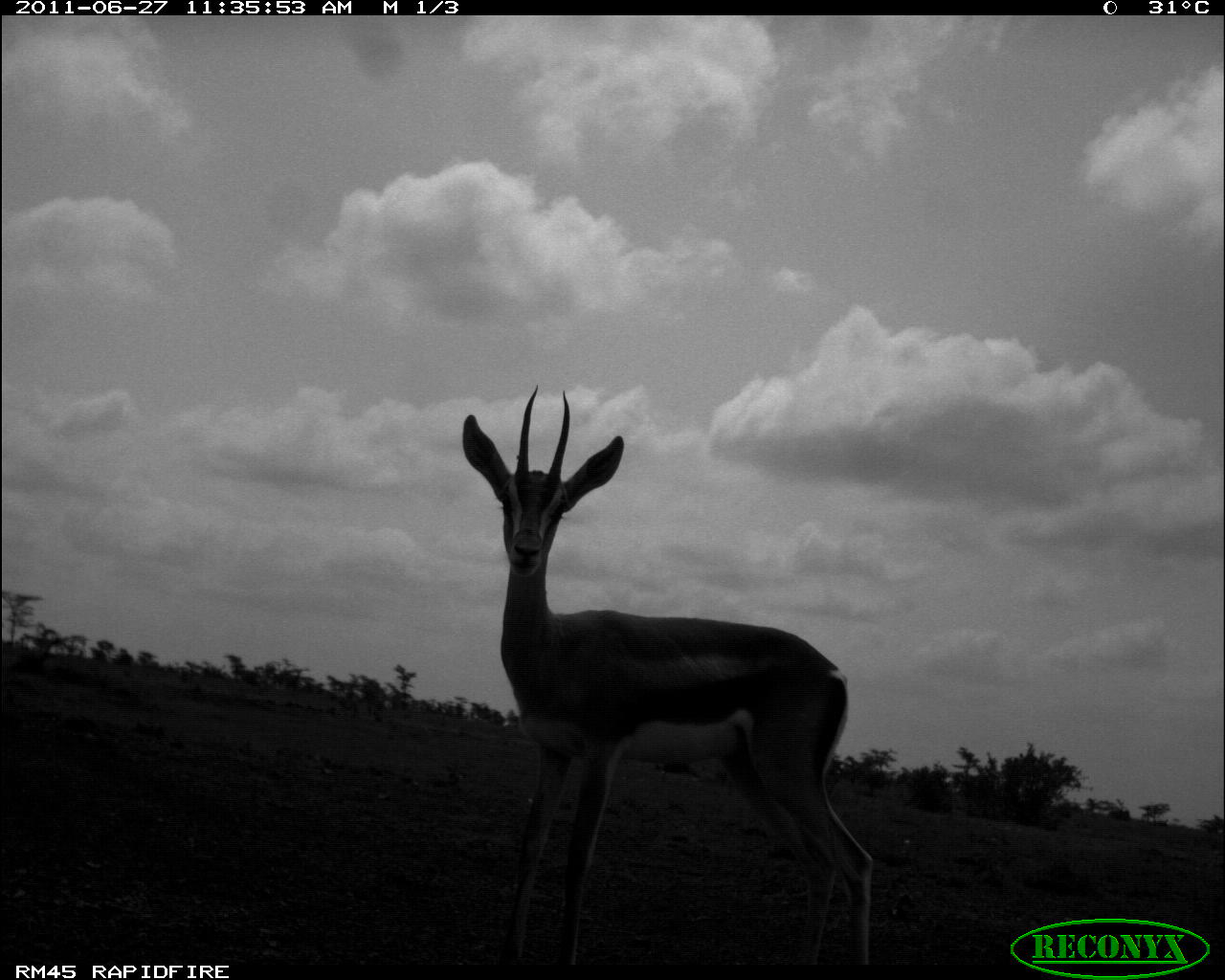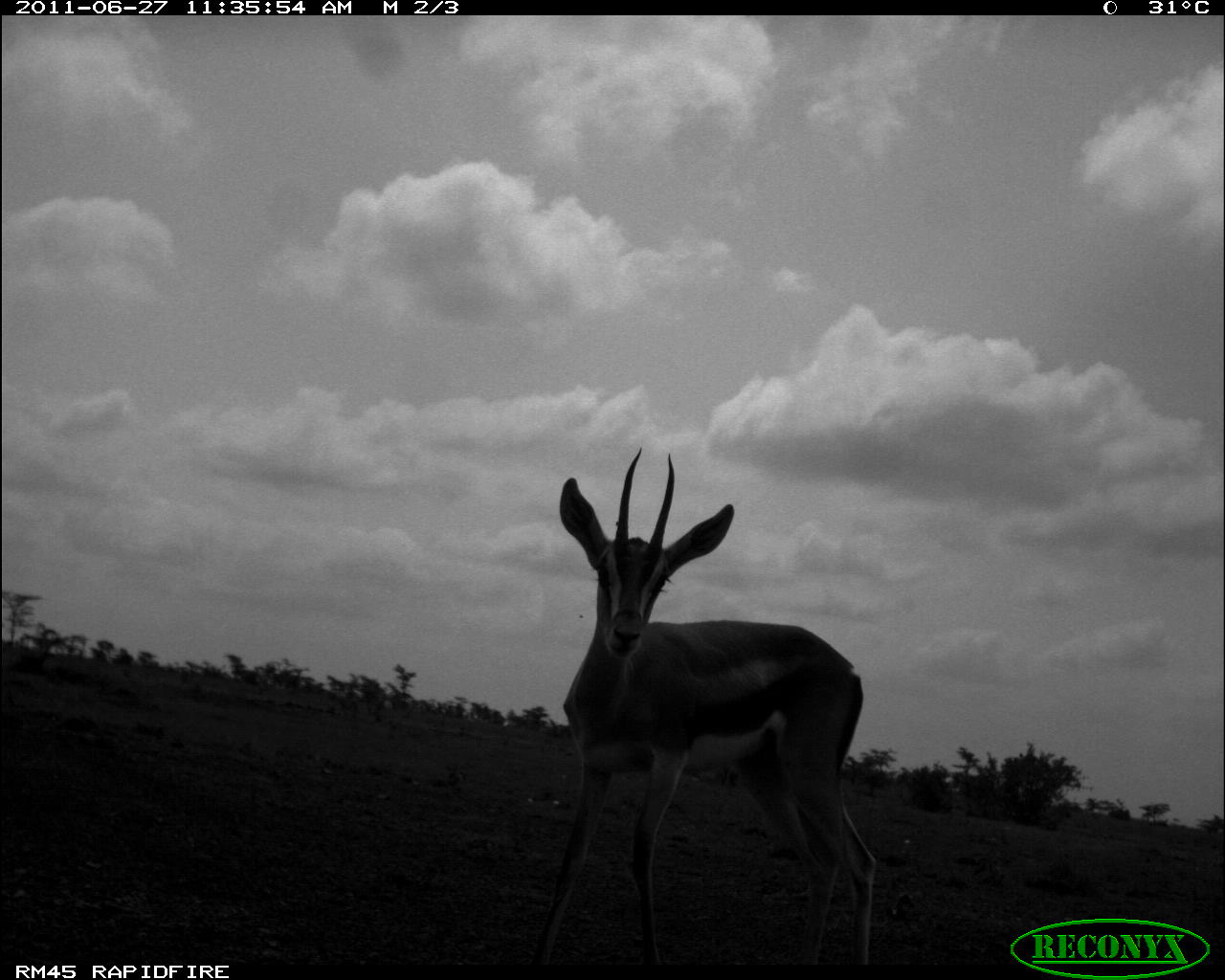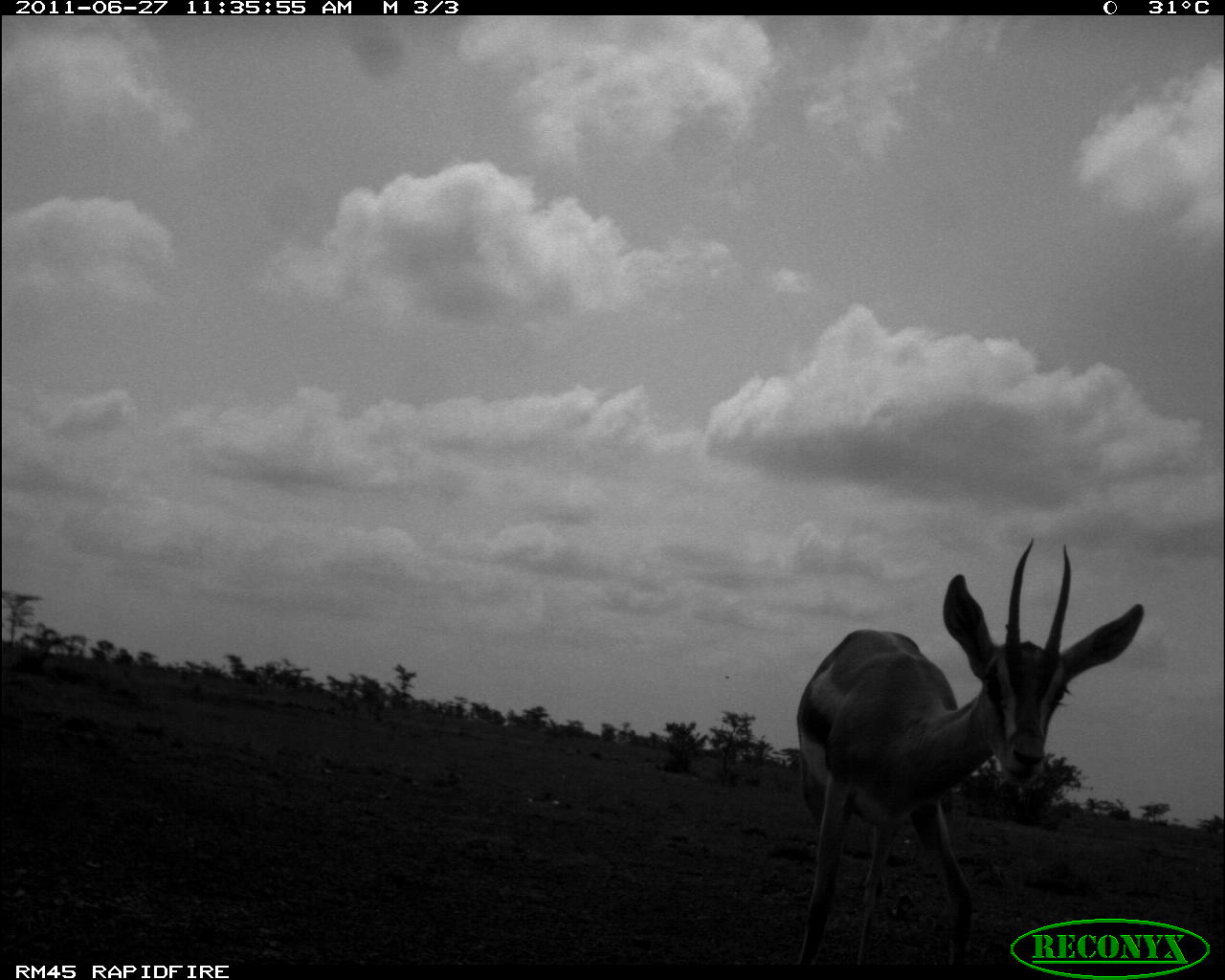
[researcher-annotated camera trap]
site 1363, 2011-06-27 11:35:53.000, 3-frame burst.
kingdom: Animalia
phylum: Chordata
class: Mammalia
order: Artiodactyla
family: Bovidae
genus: Nanger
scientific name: Nanger granti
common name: grant's gazelle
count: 1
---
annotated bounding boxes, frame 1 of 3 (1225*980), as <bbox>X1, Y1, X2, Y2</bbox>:
nanger granti: <bbox>455, 385, 876, 960</bbox>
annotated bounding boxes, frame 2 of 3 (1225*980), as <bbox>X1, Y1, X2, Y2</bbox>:
nanger granti: <bbox>526, 444, 878, 960</bbox>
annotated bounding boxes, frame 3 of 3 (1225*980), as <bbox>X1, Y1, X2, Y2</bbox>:
nanger granti: <bbox>788, 530, 1147, 961</bbox>